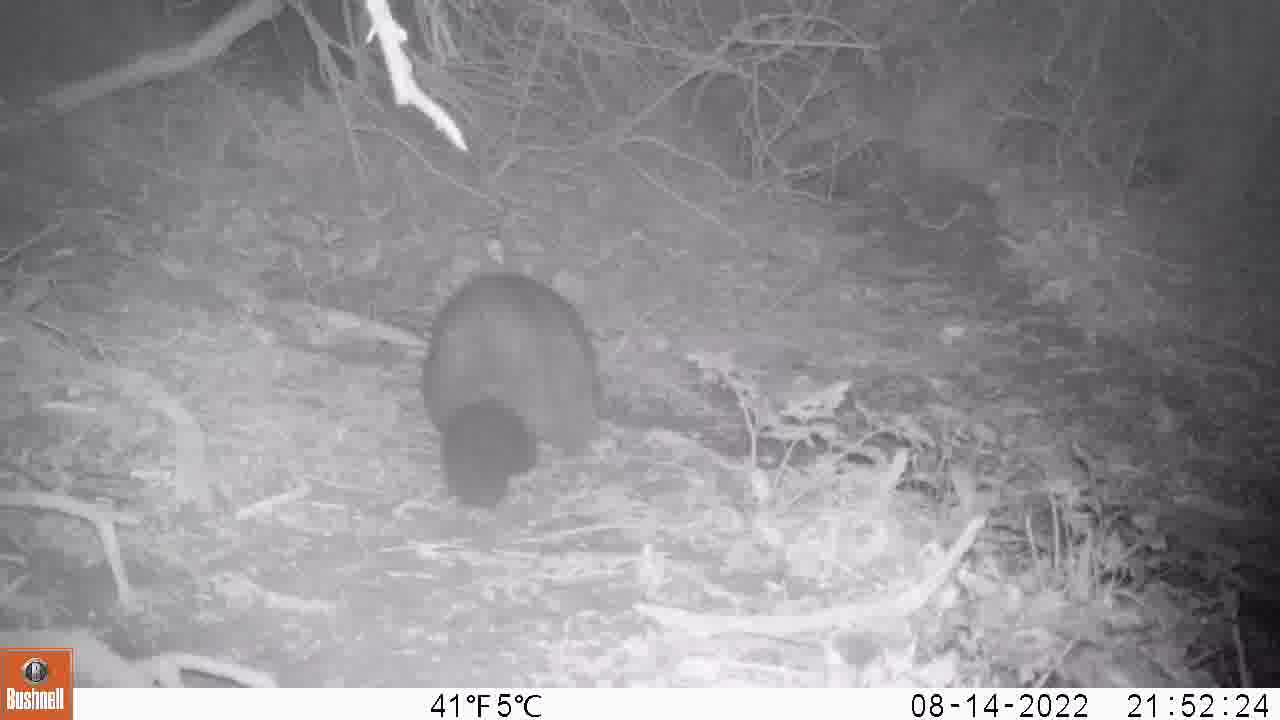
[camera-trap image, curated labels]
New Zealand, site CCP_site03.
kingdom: Animalia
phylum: Chordata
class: Mammalia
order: Diprotodontia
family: Phalangeridae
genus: Trichosurus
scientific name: Trichosurus vulpecula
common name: common brushtail possum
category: possum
Possum (common brushtail possum) (Trichosurus vulpecula).